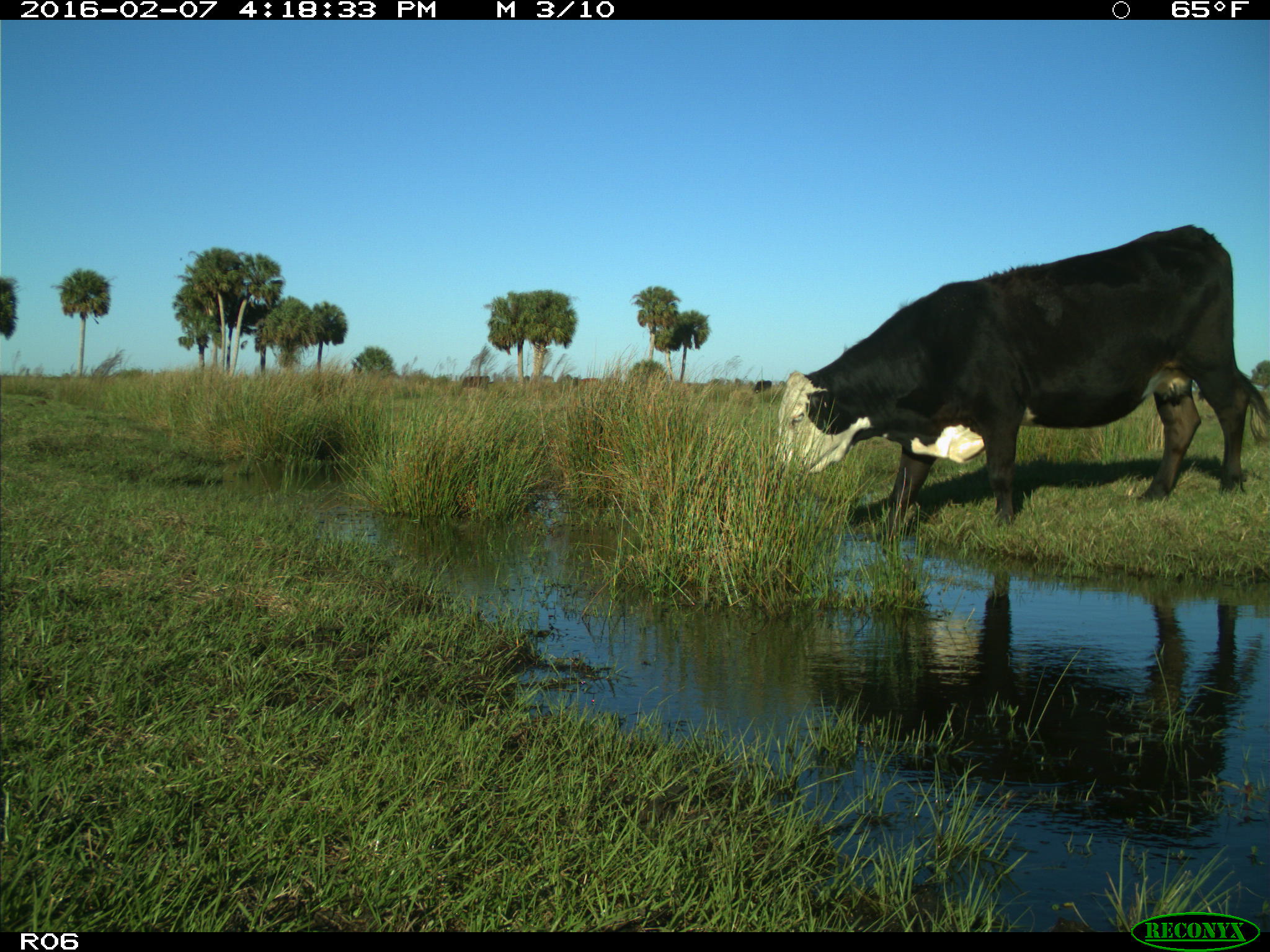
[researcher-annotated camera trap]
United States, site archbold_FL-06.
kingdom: Animalia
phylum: Chordata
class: Mammalia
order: Artiodactyla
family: Bovidae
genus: Bos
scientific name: Bos taurus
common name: domestic cow